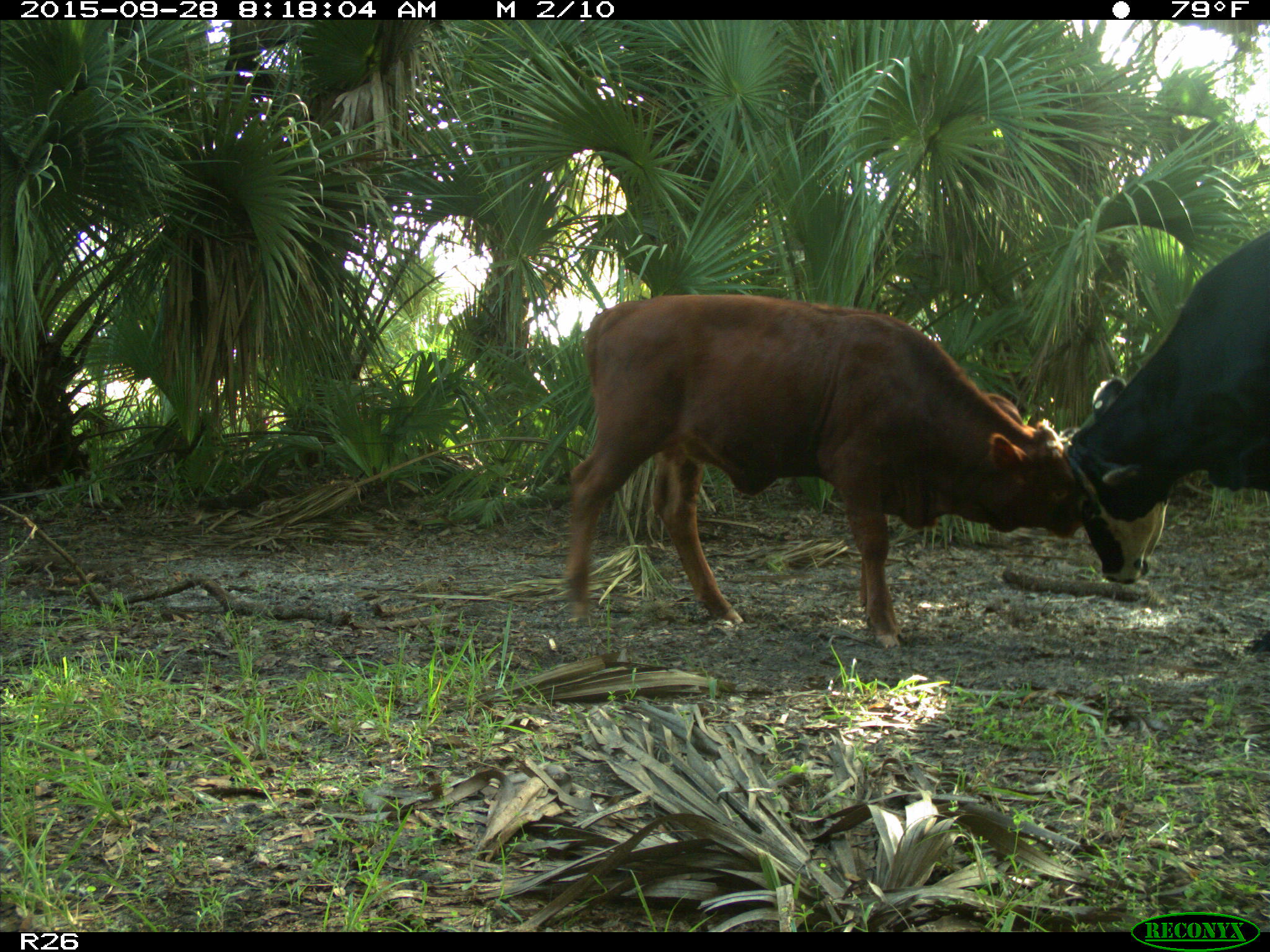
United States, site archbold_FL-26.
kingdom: Animalia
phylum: Chordata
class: Mammalia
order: Artiodactyla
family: Bovidae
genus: Bos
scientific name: Bos taurus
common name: domestic cow